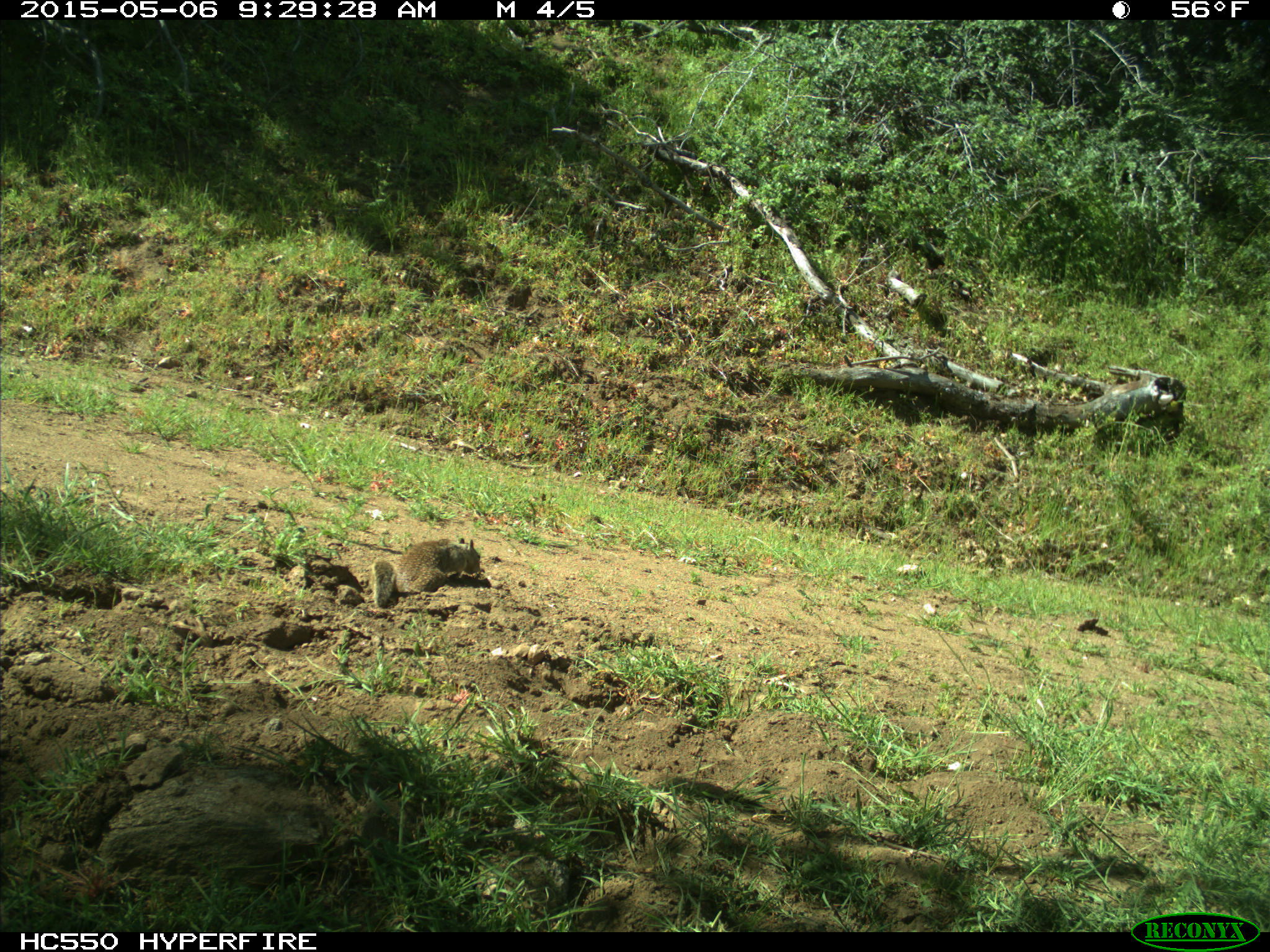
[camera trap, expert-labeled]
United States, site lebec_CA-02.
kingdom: Animalia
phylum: Chordata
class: Mammalia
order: Rodentia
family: Sciuridae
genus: Otospermophilus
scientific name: Otospermophilus beecheyi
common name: california ground squirrel